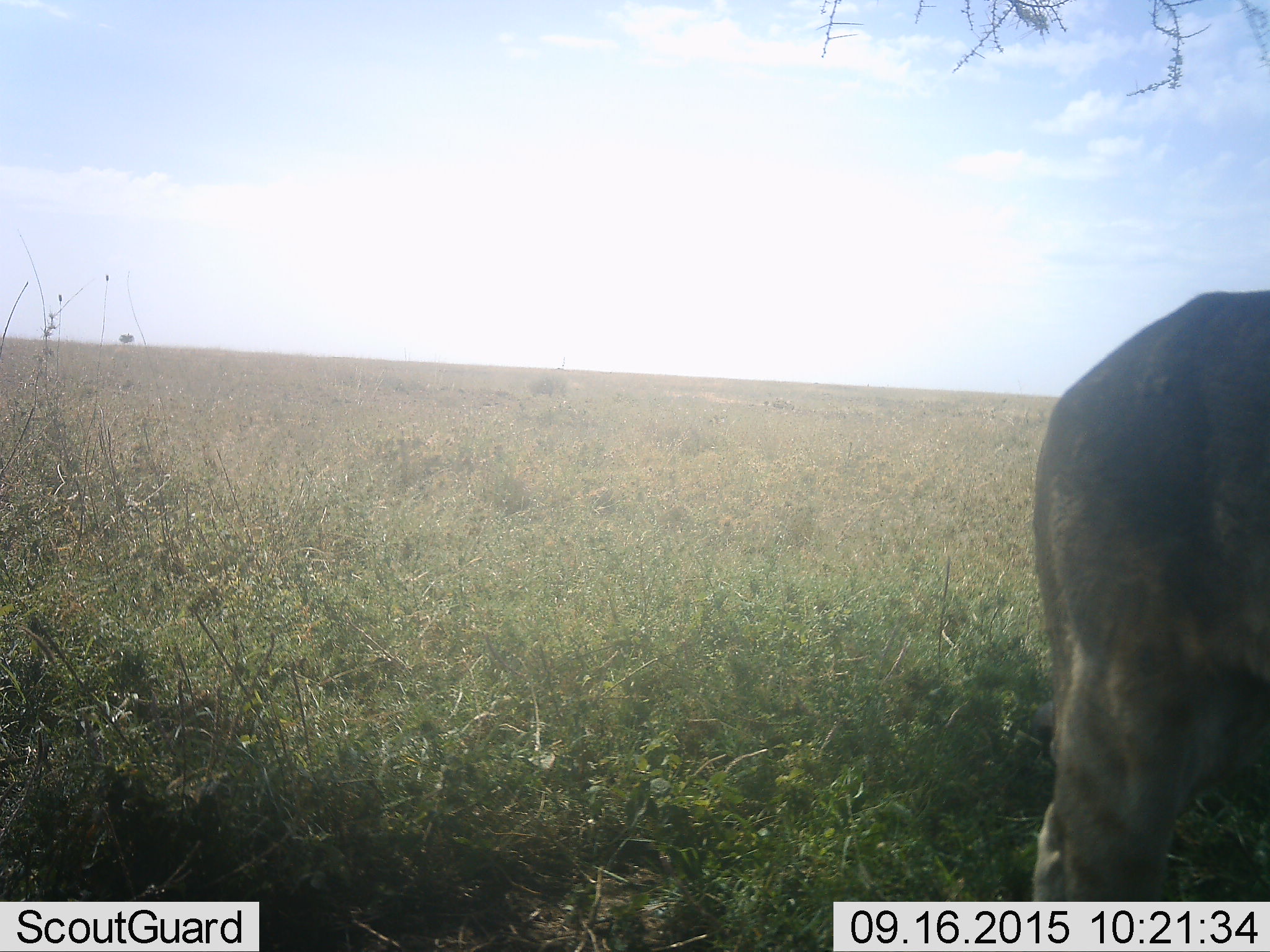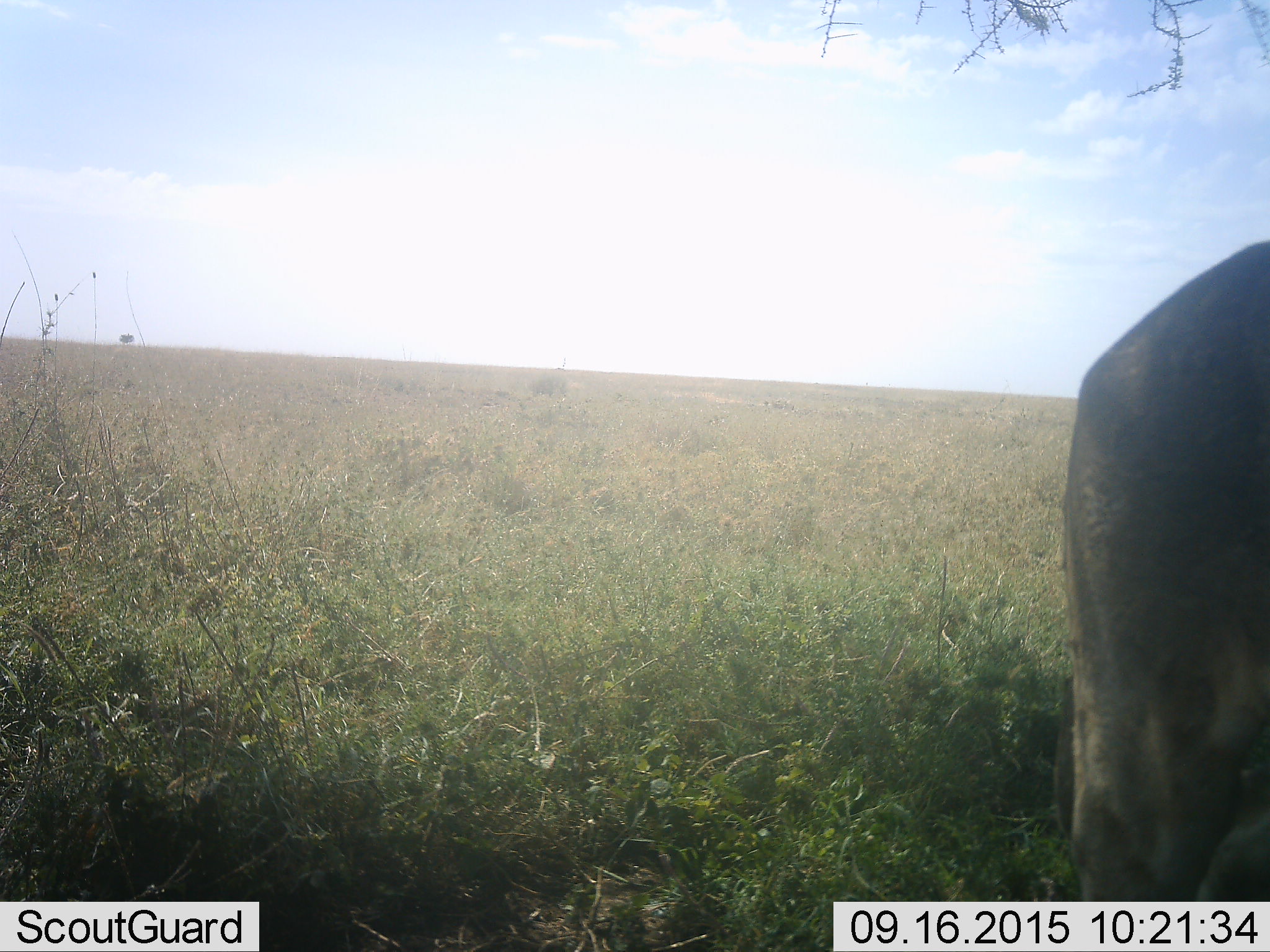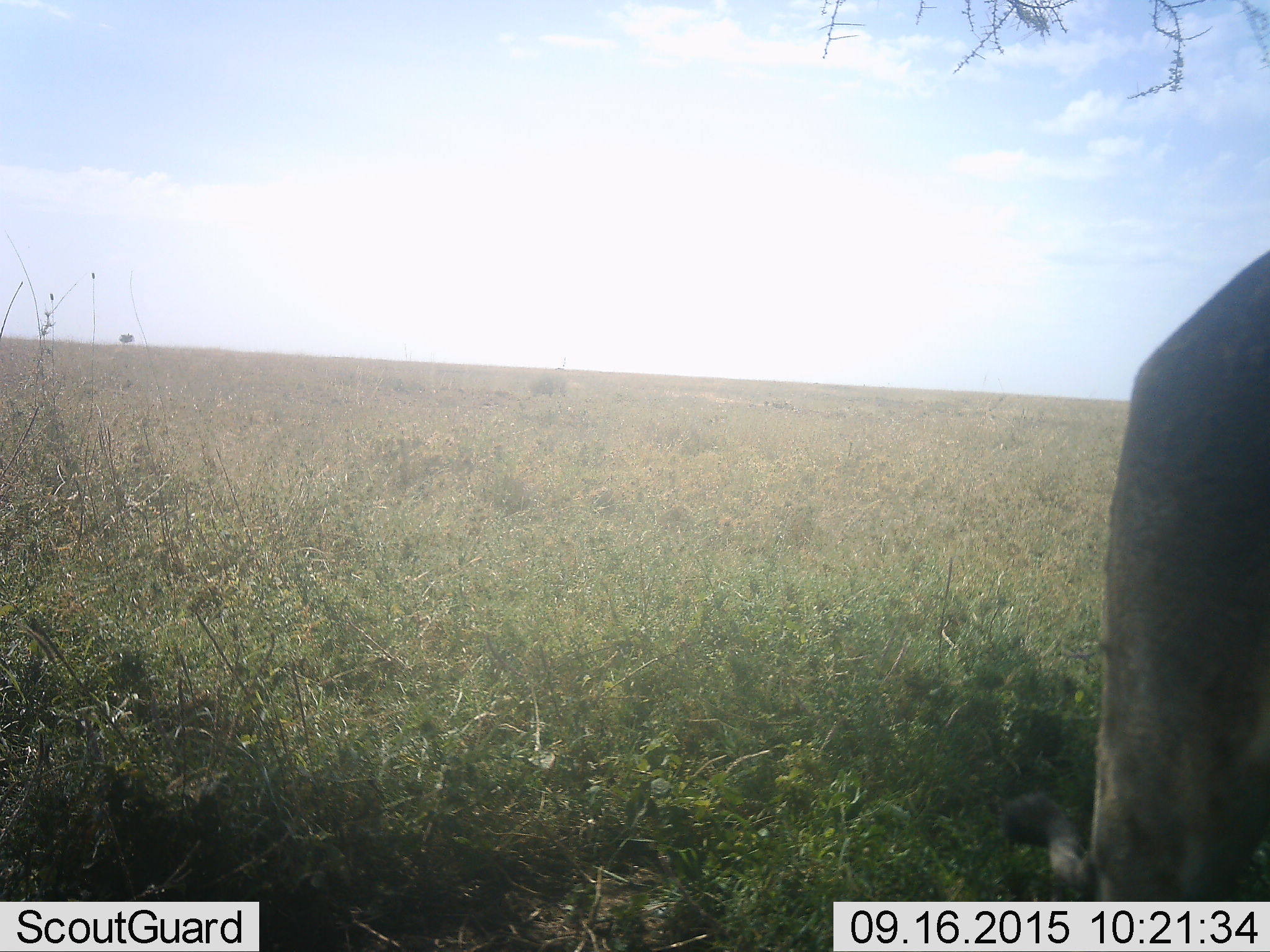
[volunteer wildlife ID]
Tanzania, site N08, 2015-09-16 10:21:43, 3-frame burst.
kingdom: Animalia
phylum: Chordata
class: Mammalia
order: Carnivora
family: Felidae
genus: Panthera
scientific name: Panthera leo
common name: lion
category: lionfemale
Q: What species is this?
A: Lionfemale (lion) (Panthera leo).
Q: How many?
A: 1.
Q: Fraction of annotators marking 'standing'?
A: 50%.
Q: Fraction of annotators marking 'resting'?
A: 0%.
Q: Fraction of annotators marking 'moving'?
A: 50%.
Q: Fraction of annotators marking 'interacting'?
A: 0%.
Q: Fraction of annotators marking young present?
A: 0%.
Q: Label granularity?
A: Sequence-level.